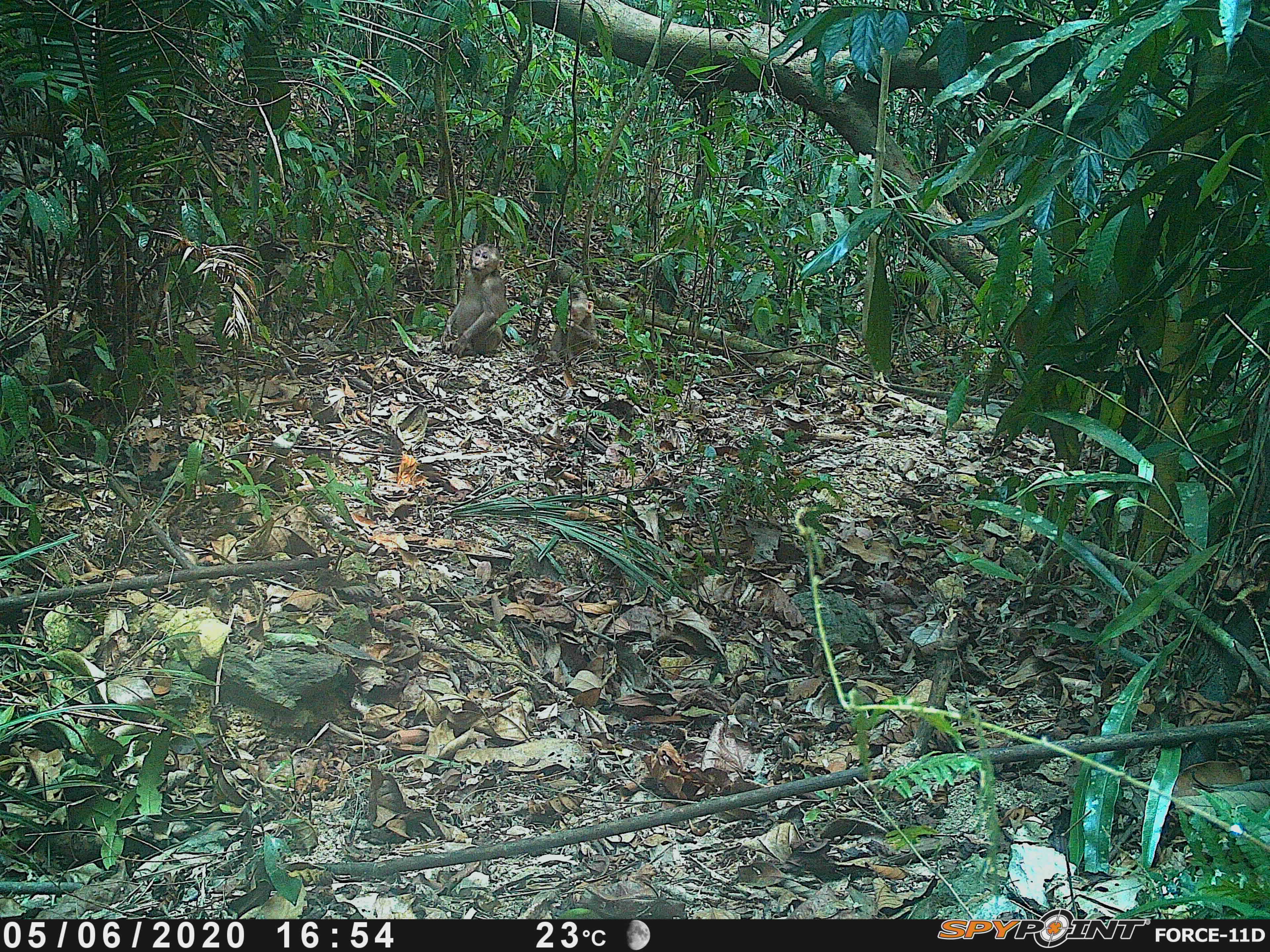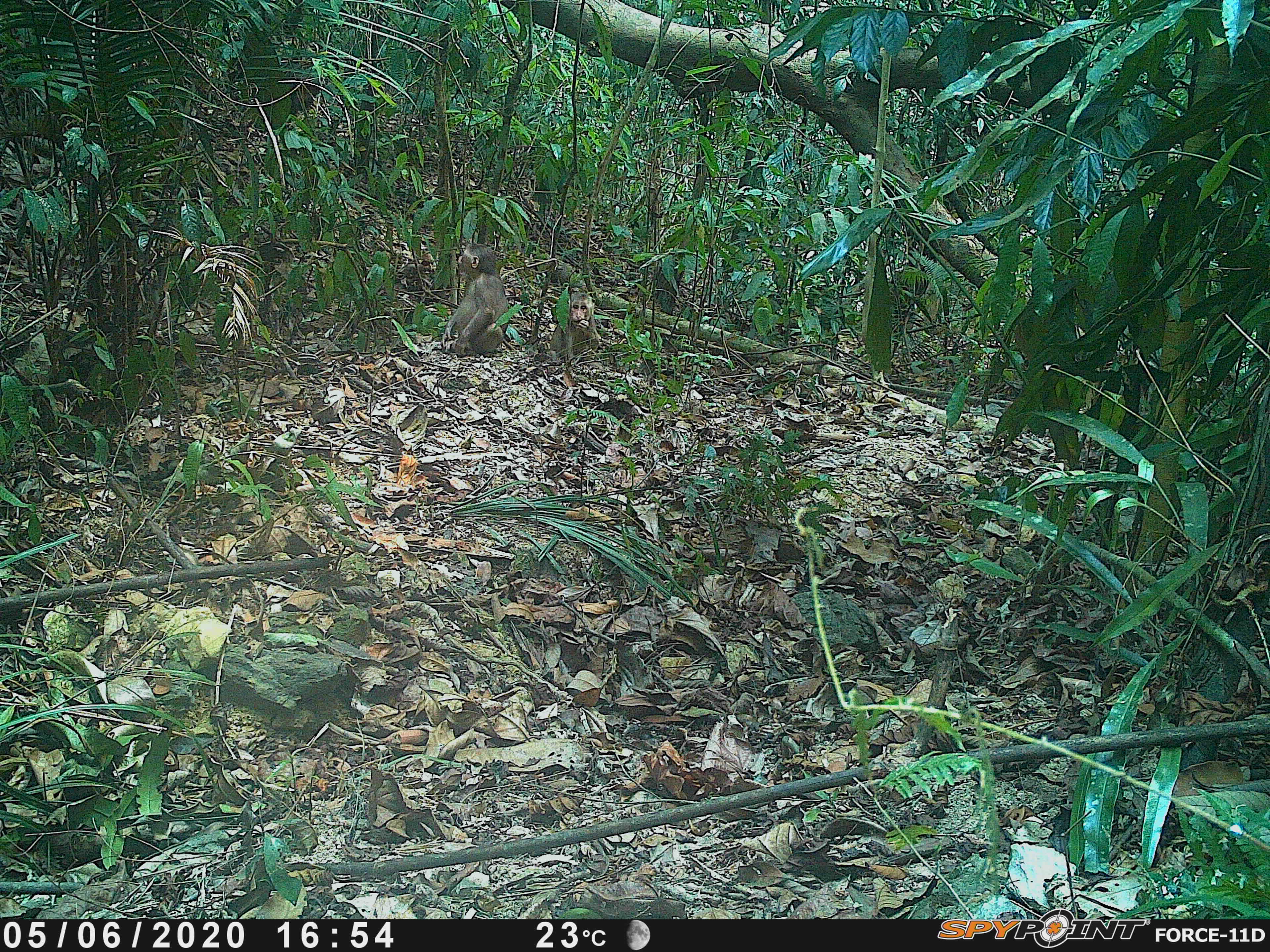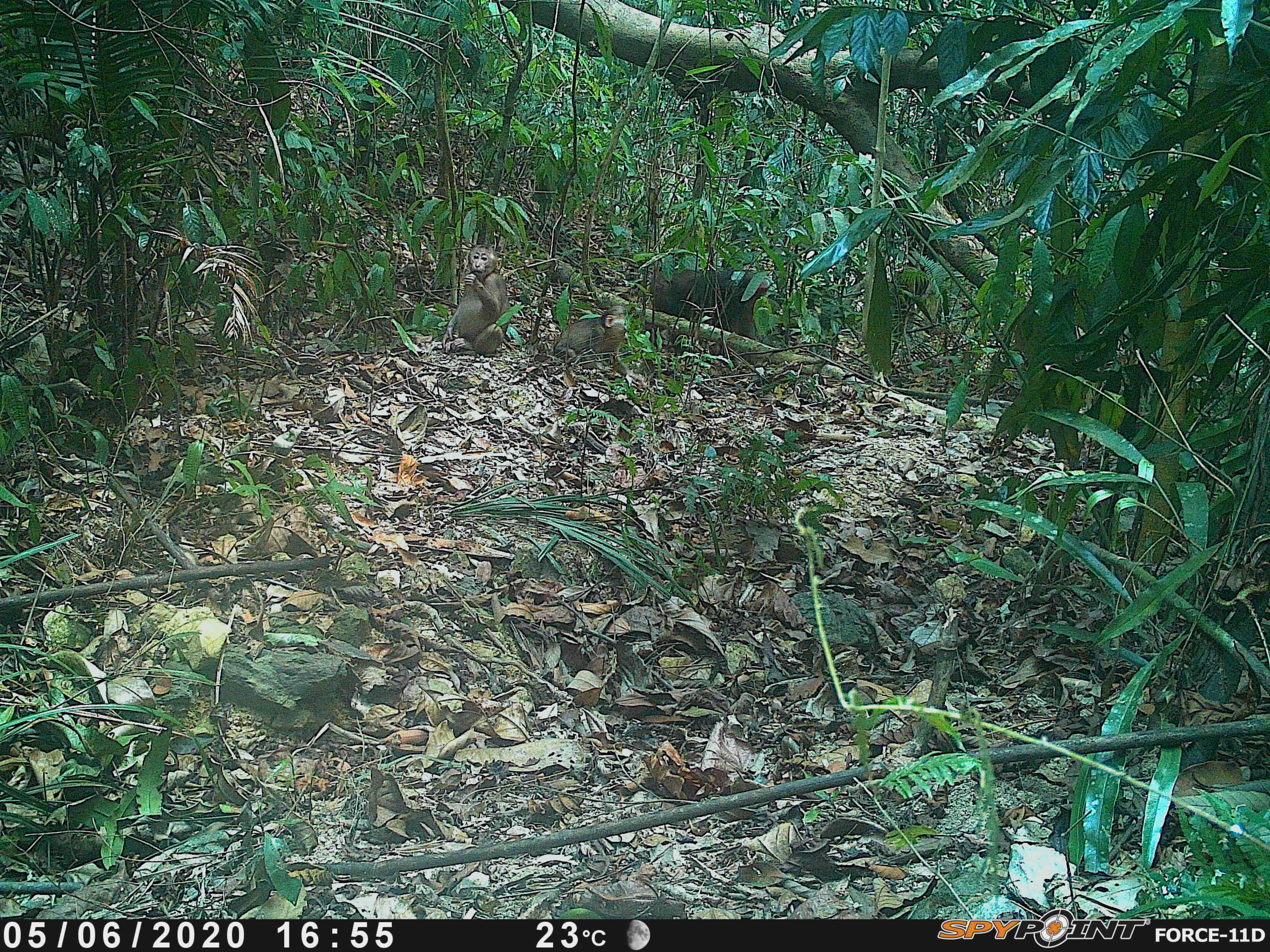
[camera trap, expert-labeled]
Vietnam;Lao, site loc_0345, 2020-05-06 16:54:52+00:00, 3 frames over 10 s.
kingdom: Animalia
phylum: Chordata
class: Mammalia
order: Primates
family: Cercopithecidae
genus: Macaca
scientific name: Macaca arctoides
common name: stump-tailed macaque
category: stump tailed macaque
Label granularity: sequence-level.